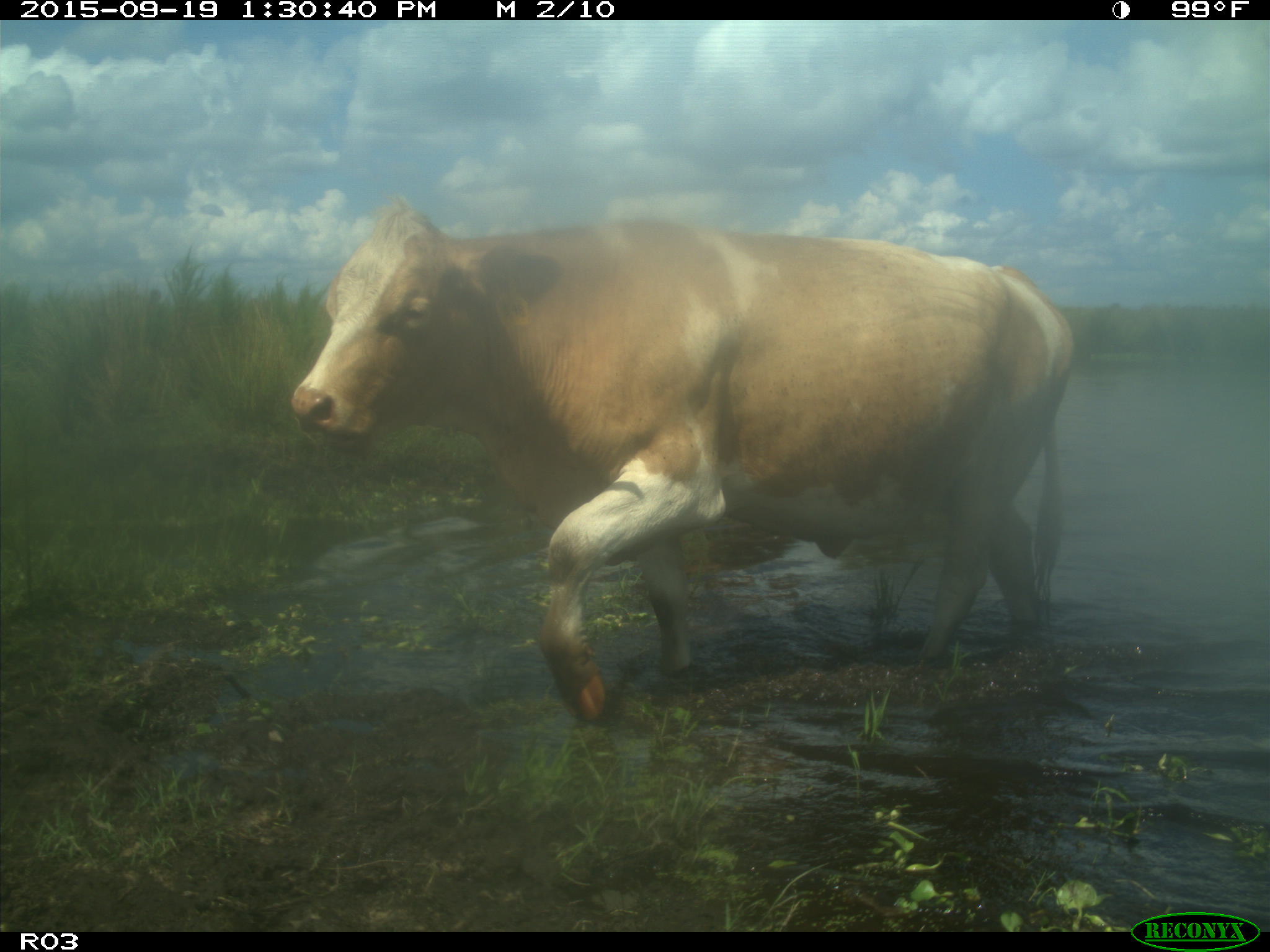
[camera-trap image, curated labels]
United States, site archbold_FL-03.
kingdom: Animalia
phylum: Chordata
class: Mammalia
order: Artiodactyla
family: Bovidae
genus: Bos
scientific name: Bos taurus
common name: domestic cow